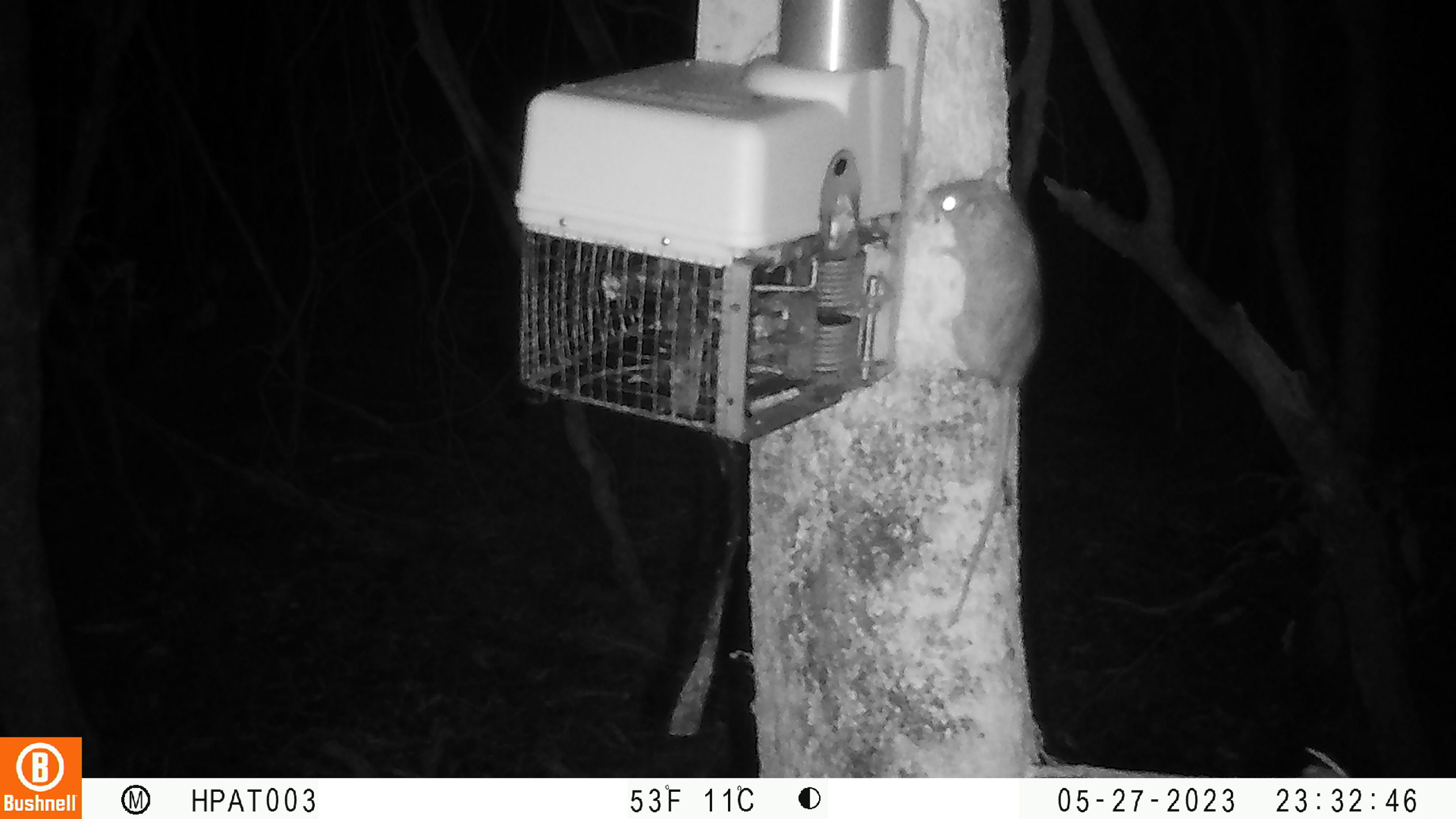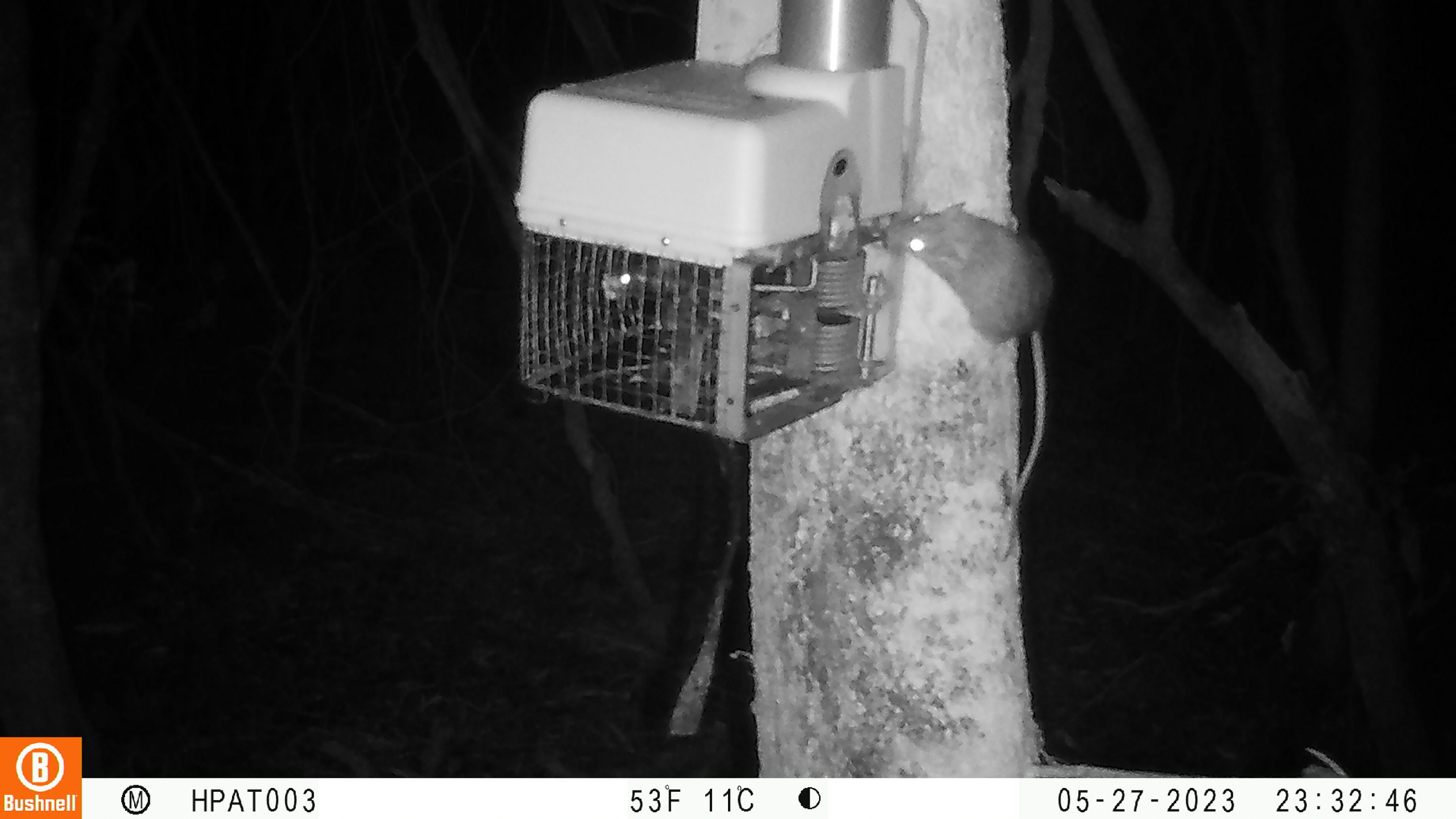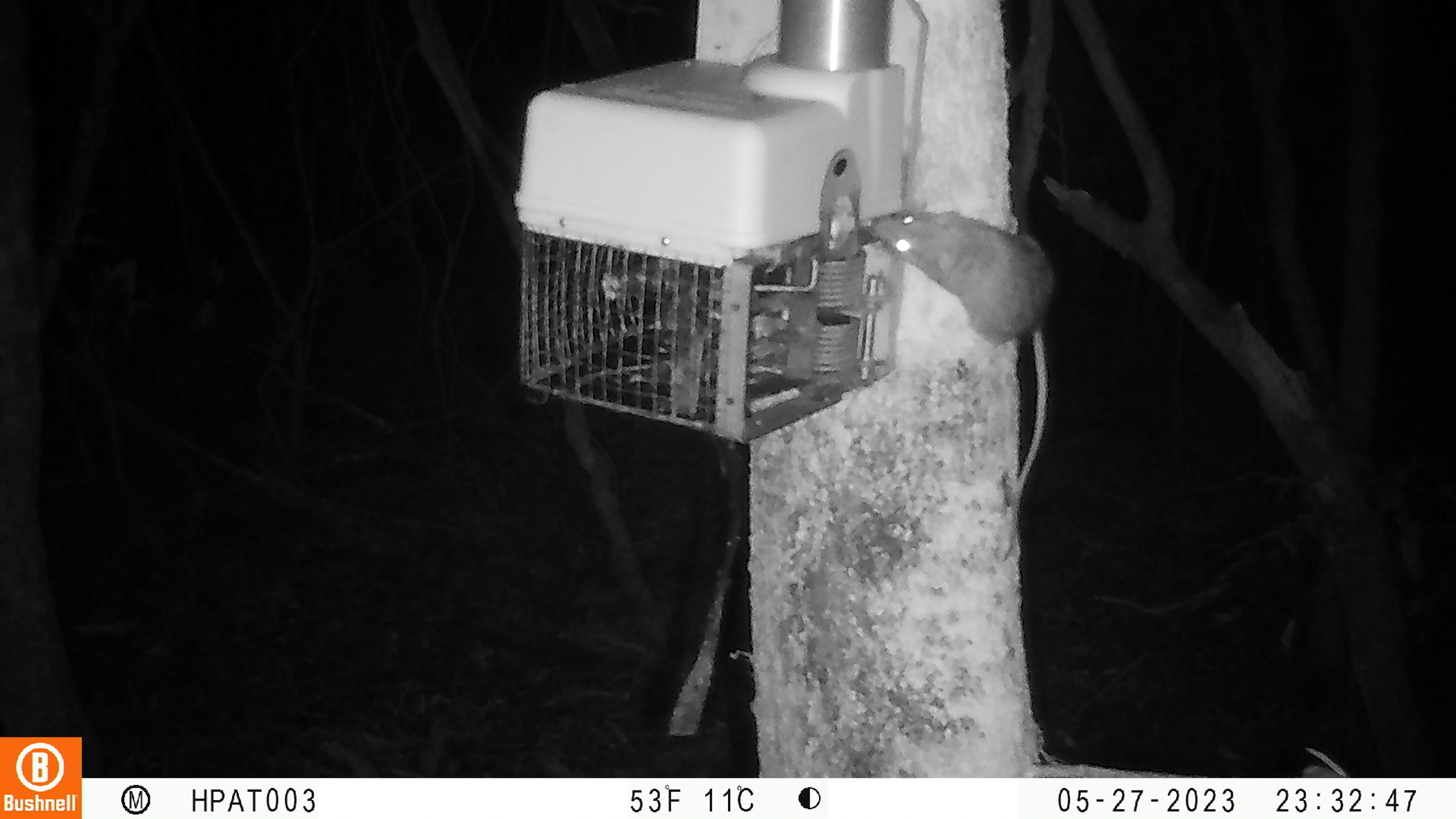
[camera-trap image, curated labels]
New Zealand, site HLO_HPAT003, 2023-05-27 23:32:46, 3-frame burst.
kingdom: Animalia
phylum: Chordata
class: Mammalia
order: Rodentia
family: Muridae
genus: Rattus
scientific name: Rattus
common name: rat